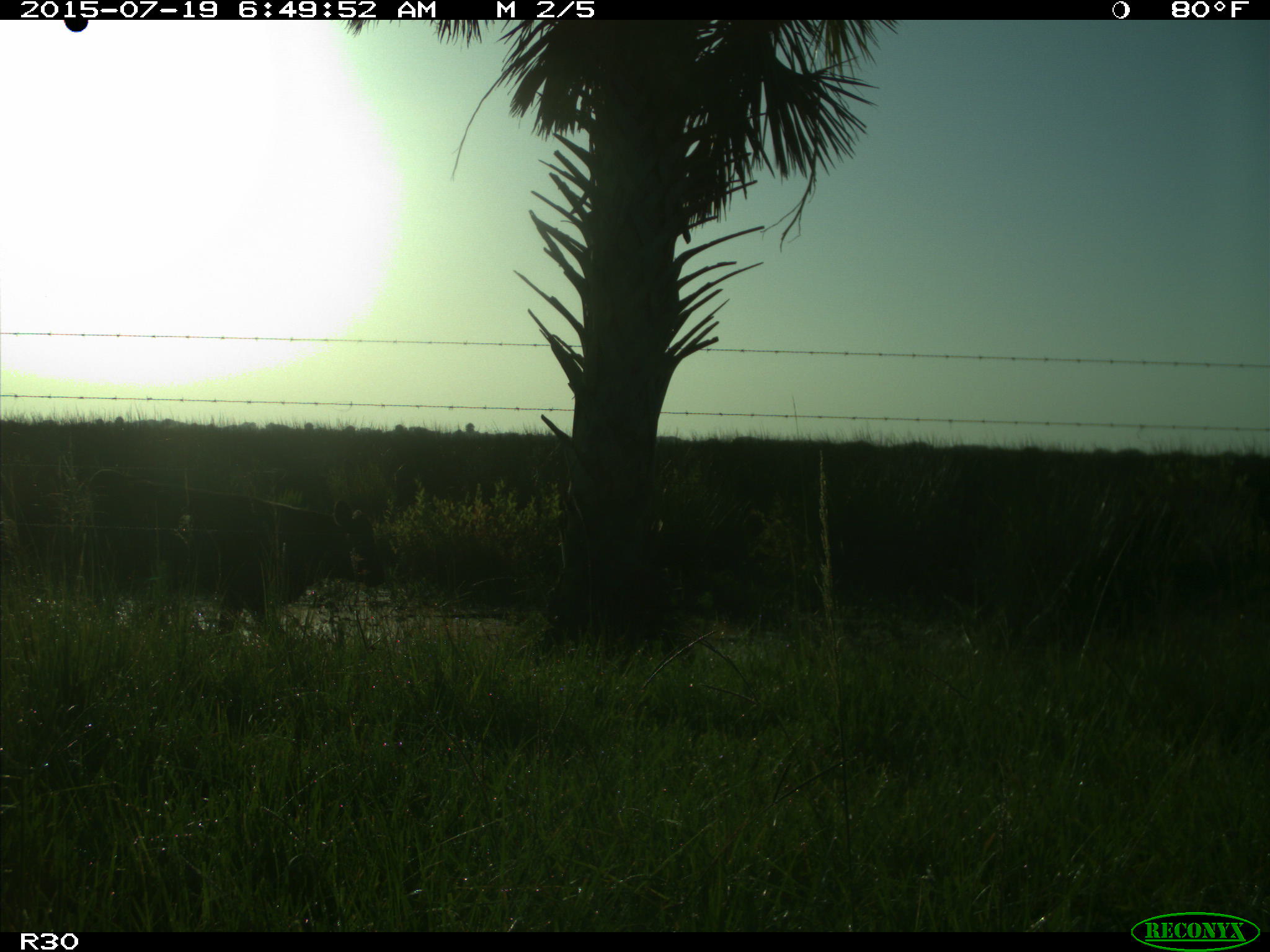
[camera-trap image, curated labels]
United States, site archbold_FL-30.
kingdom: Animalia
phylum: Chordata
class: Mammalia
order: Artiodactyla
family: Bovidae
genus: Bos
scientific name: Bos taurus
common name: domestic cow